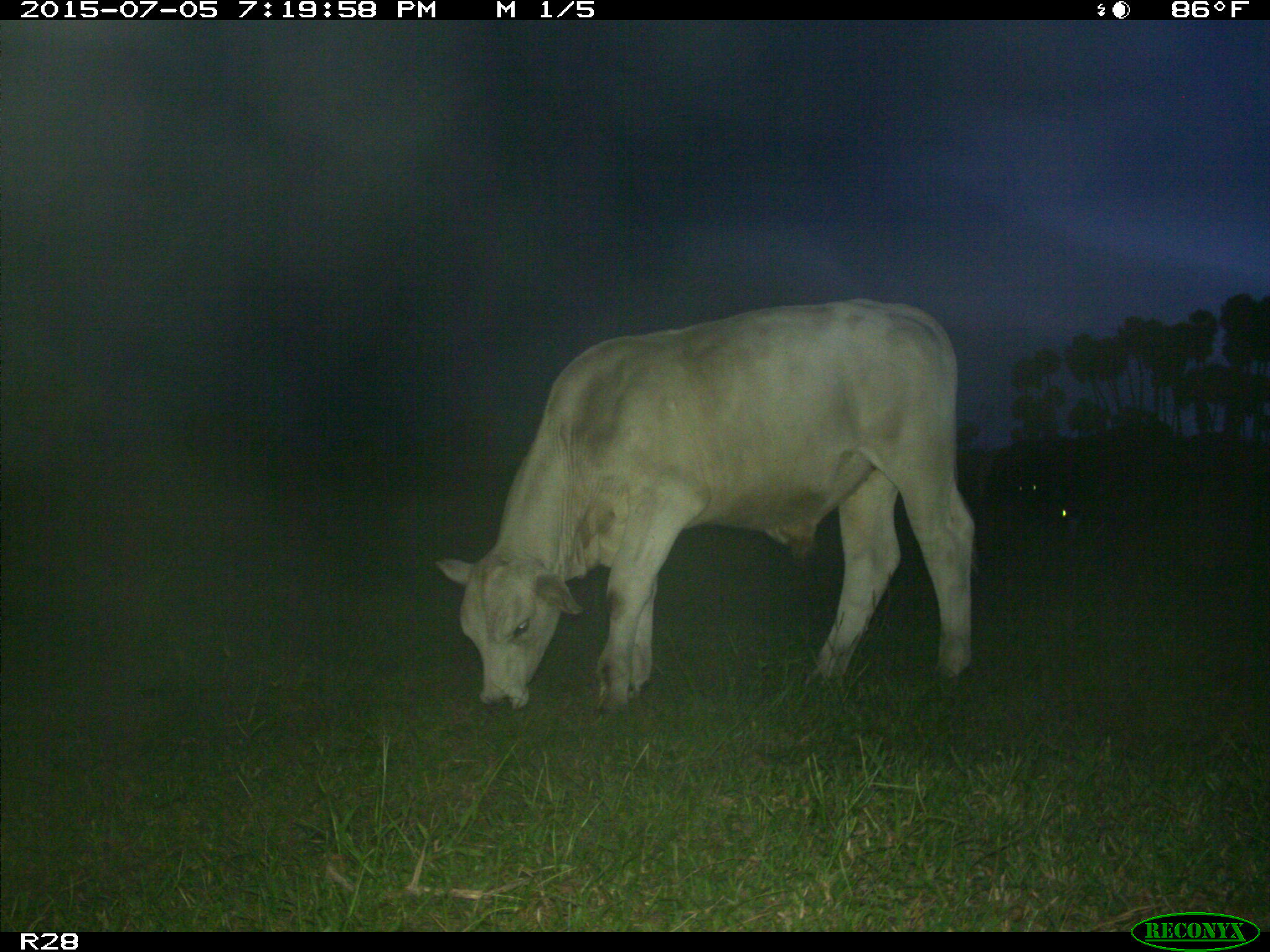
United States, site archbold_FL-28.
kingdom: Animalia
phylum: Chordata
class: Mammalia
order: Artiodactyla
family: Bovidae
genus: Bos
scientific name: Bos taurus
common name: domestic cow